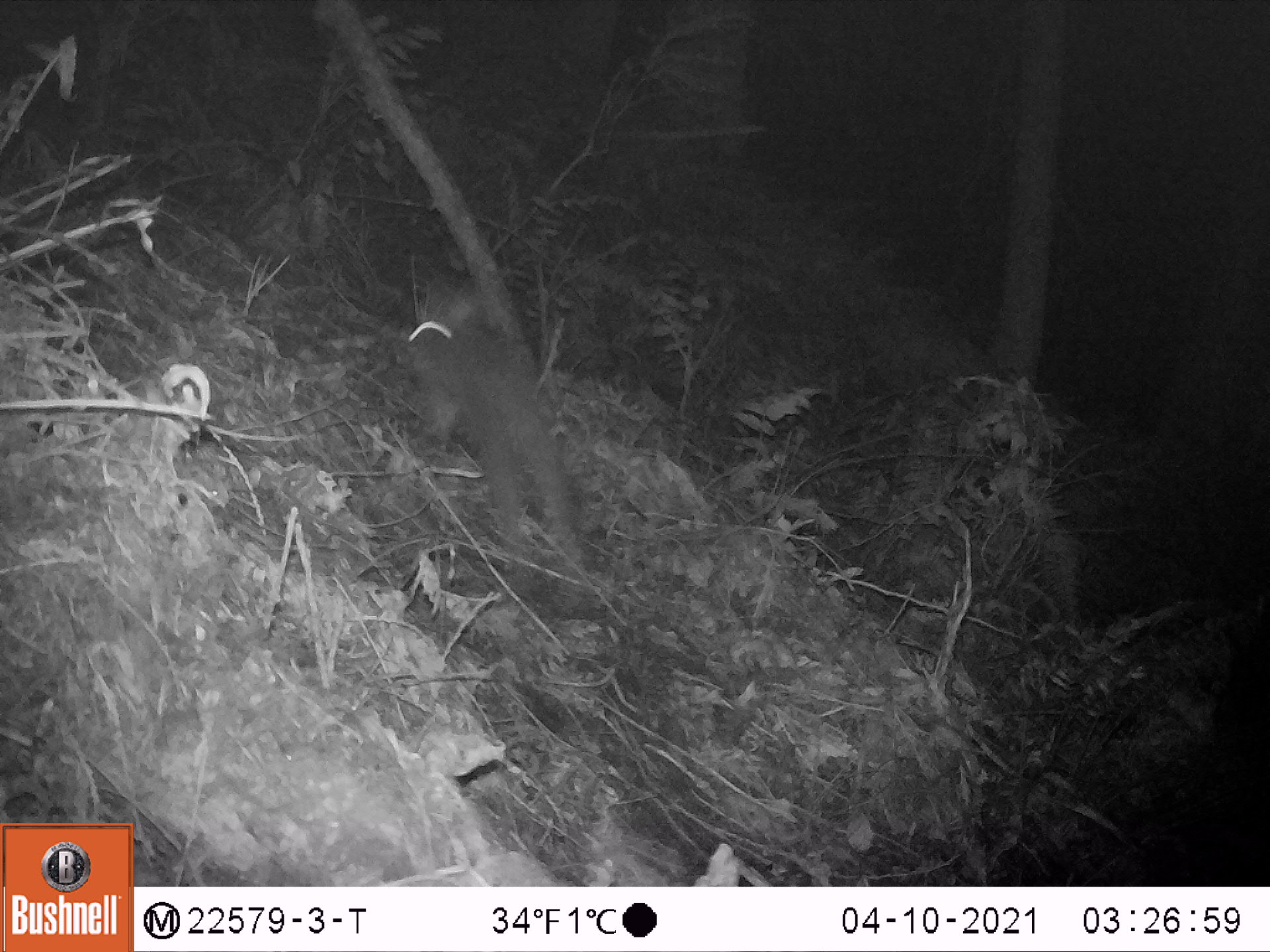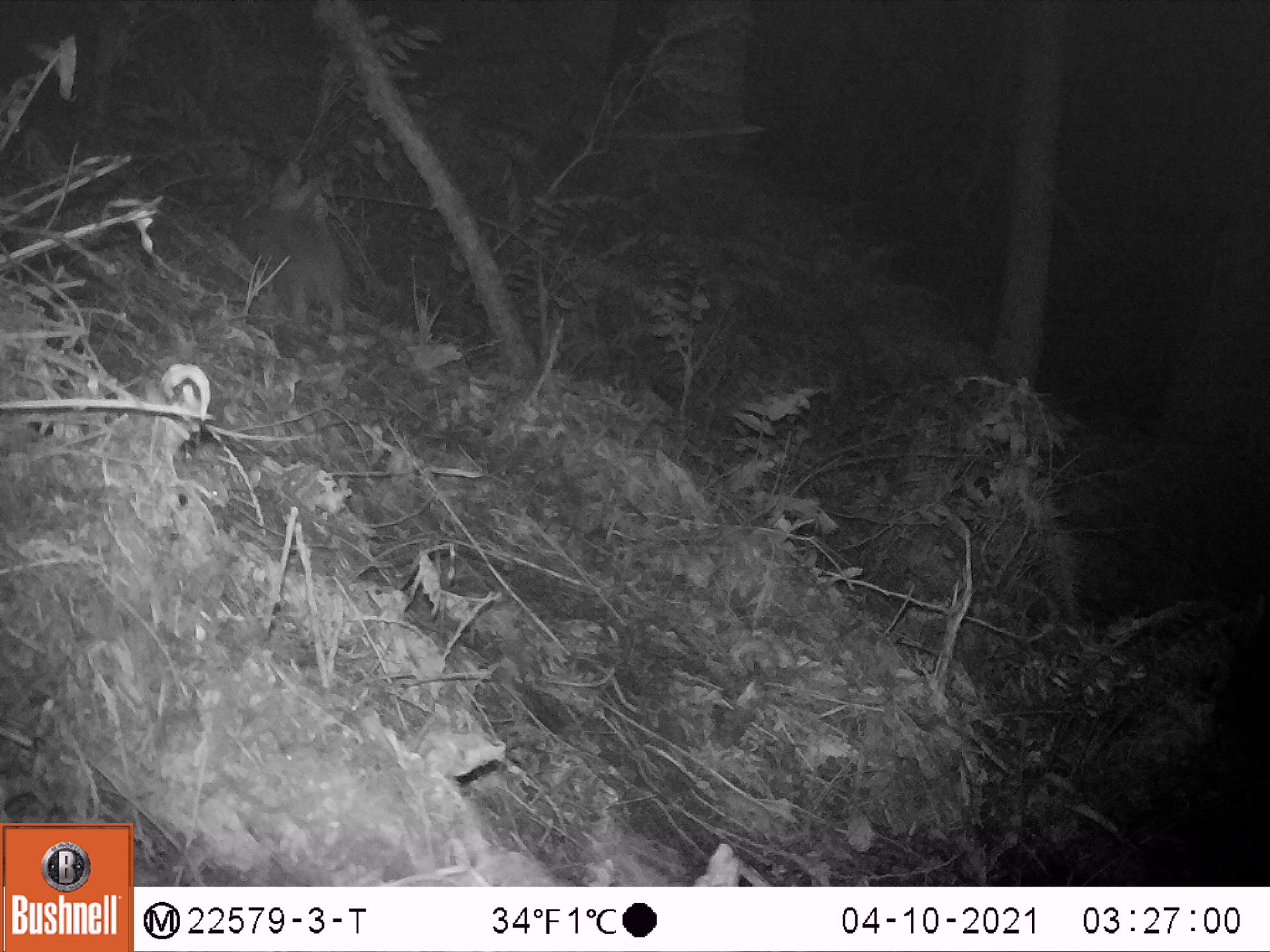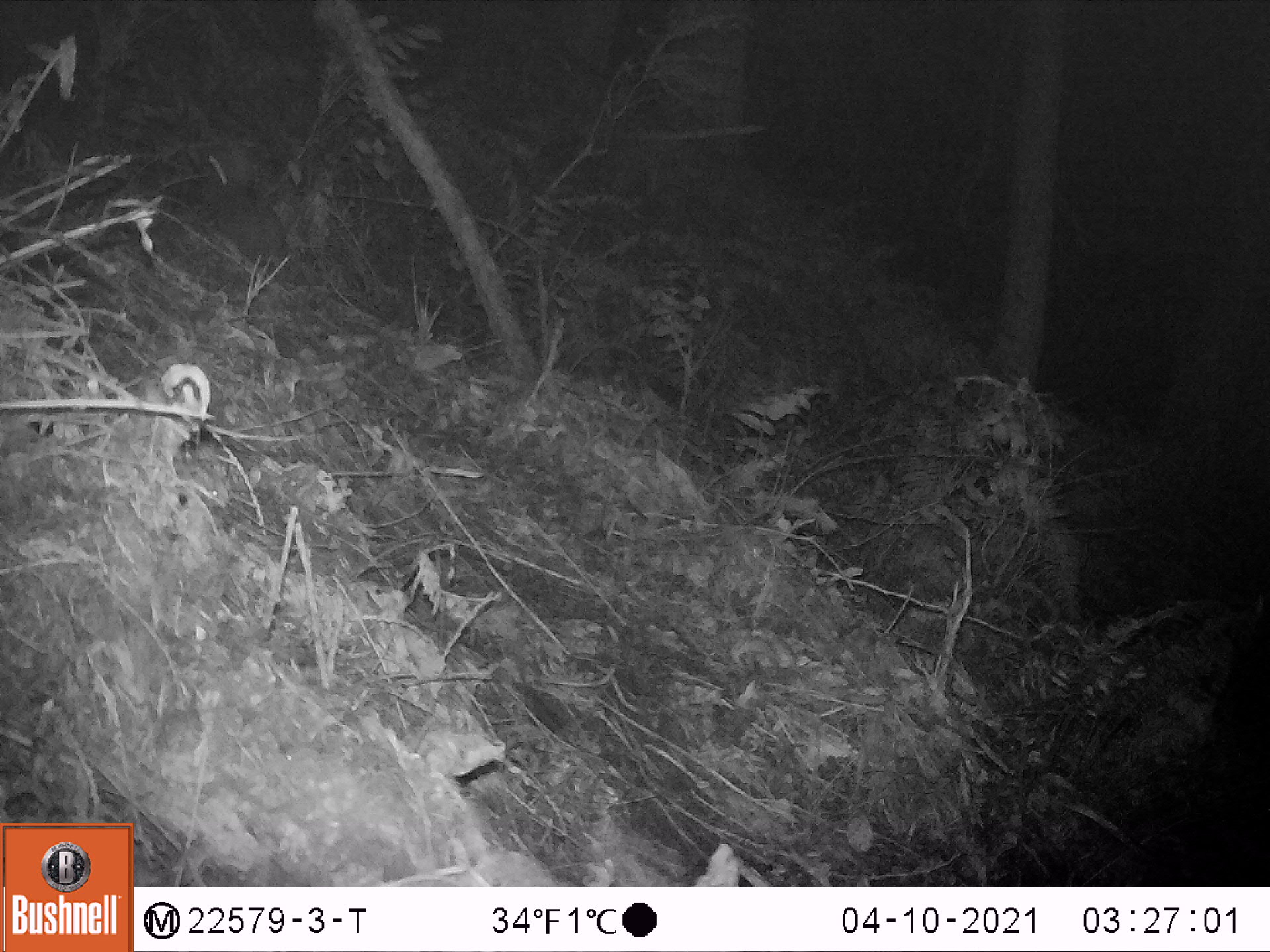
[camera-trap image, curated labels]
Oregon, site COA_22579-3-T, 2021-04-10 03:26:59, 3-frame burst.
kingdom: Animalia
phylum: Chordata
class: Mammalia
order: Lagomorpha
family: Leporidae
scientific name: Leporidae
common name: hares and rabbits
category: leporidae family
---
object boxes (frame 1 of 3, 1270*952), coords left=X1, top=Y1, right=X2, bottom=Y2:
leporidae family: left=389, top=267, right=582, bottom=554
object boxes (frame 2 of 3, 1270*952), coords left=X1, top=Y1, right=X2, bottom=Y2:
leporidae family: left=246, top=155, right=348, bottom=343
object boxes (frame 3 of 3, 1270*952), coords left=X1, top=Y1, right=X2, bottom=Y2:
leporidae family: left=193, top=139, right=296, bottom=273